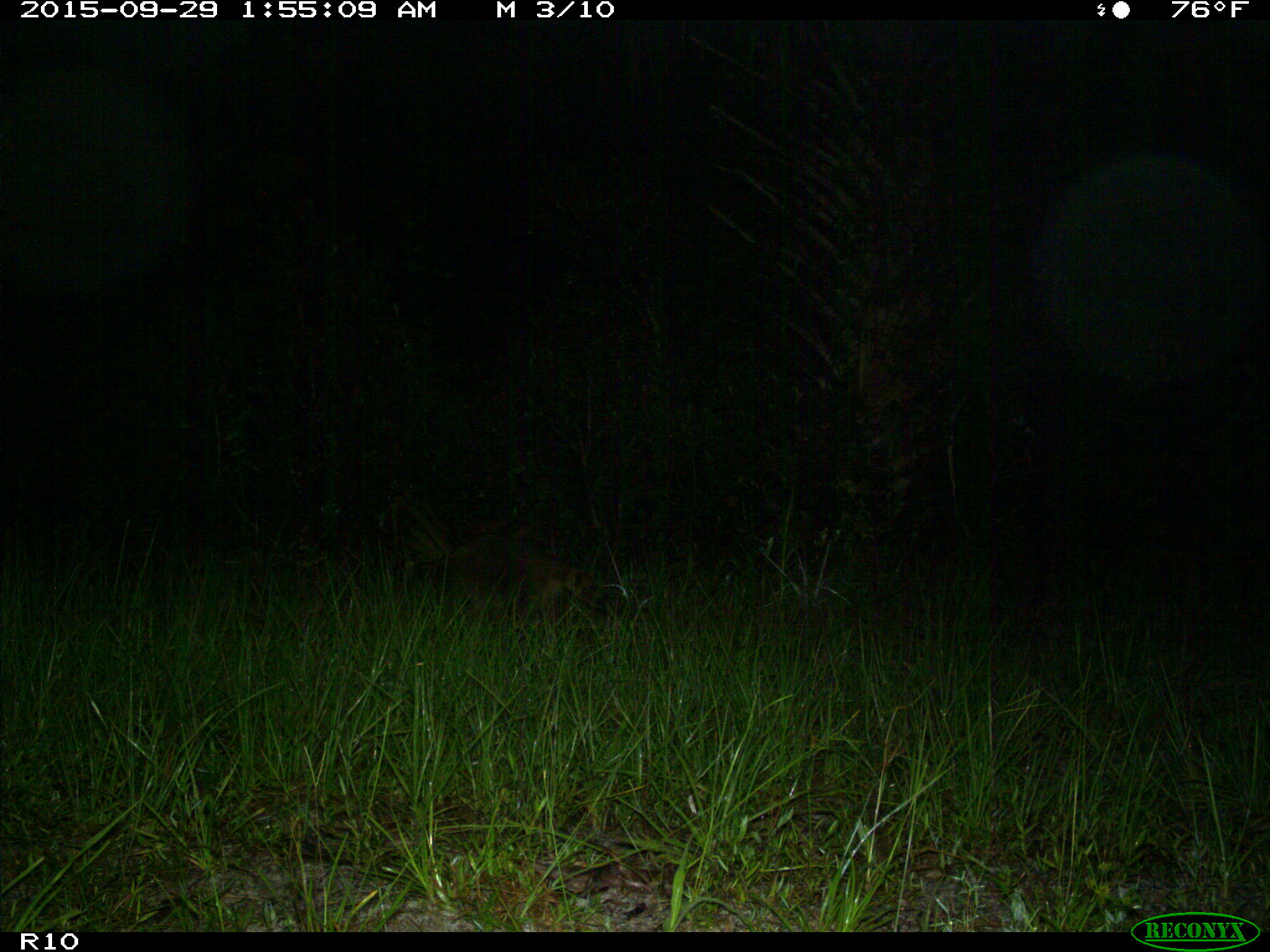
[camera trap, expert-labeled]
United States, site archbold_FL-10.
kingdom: Animalia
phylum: Chordata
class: Mammalia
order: Carnivora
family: Procyonidae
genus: Procyon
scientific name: Procyon lotor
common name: common raccoon